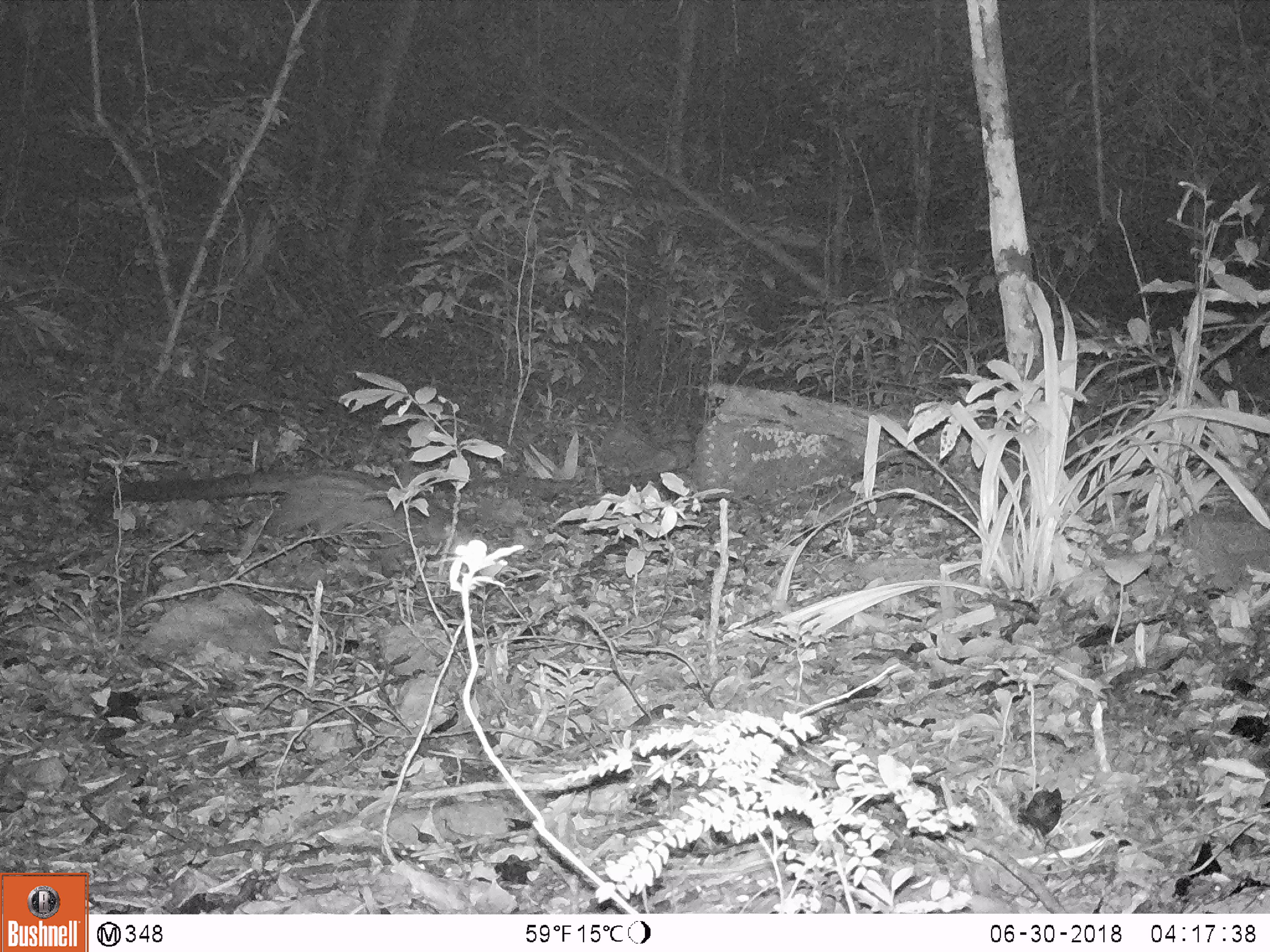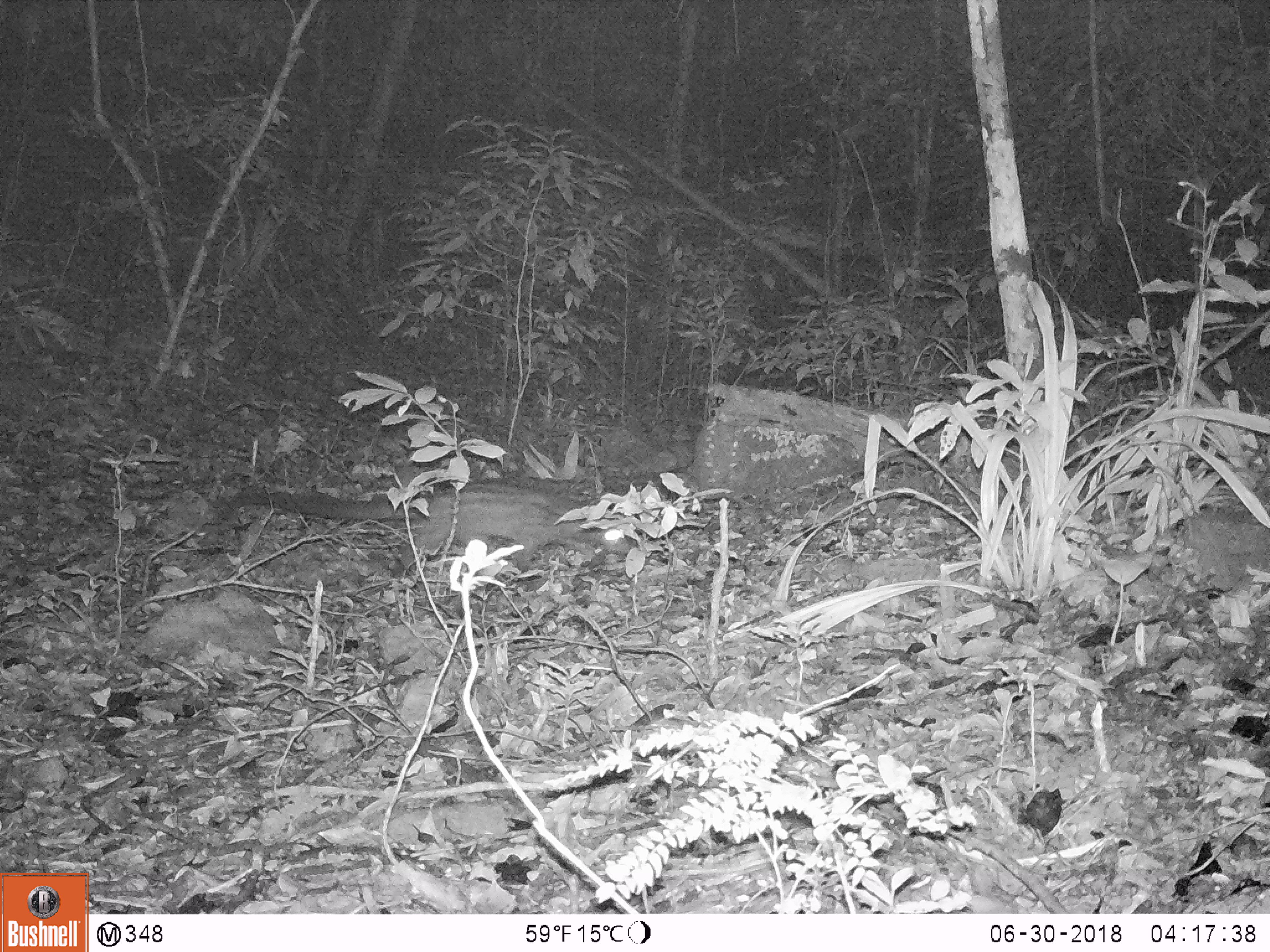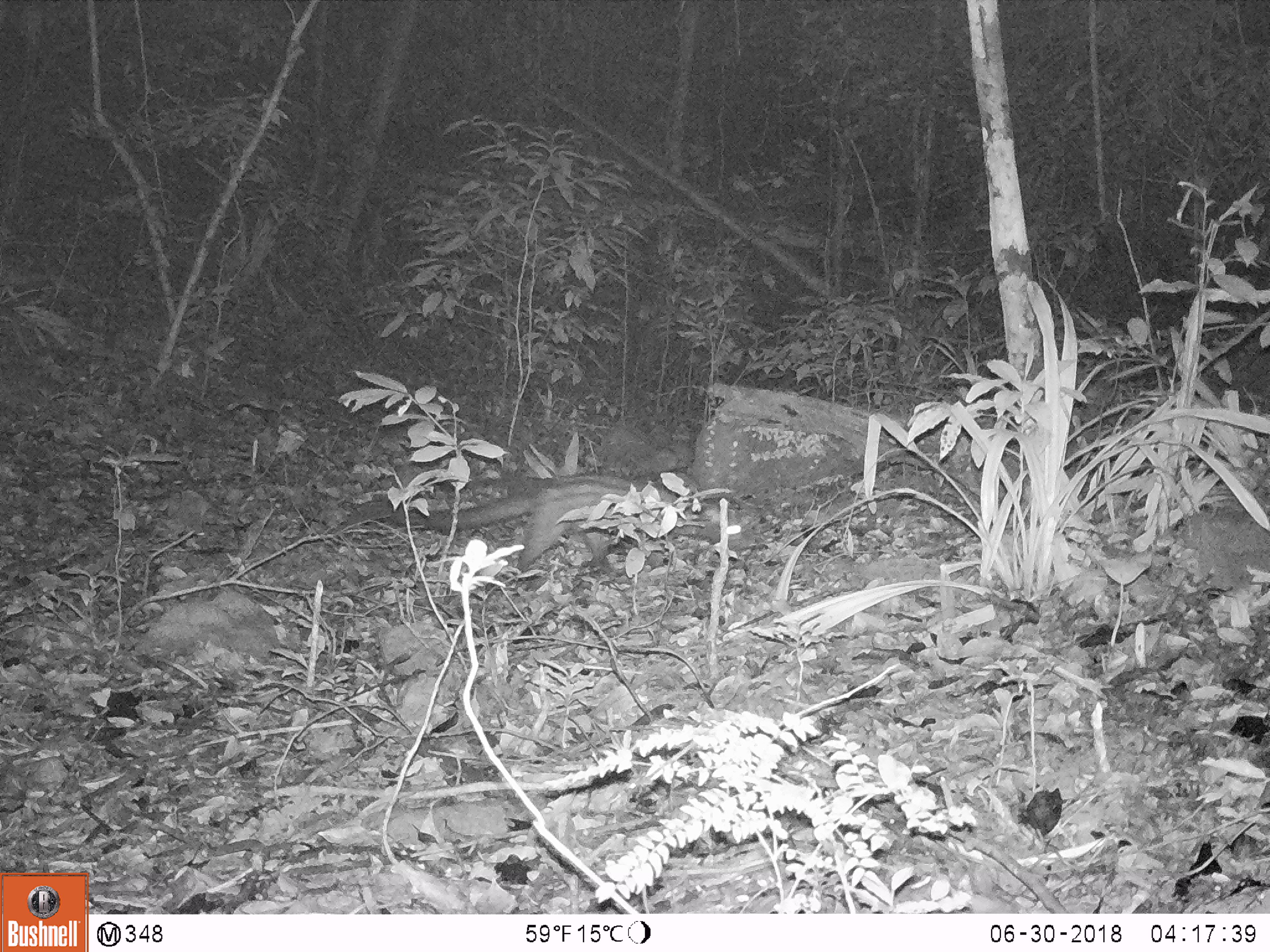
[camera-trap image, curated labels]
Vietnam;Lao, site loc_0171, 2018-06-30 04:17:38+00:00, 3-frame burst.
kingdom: Animalia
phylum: Chordata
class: Mammalia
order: Carnivora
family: Viverridae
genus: Paradoxurus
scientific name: Paradoxurus hermaphroditus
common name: common palm civet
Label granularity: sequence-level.